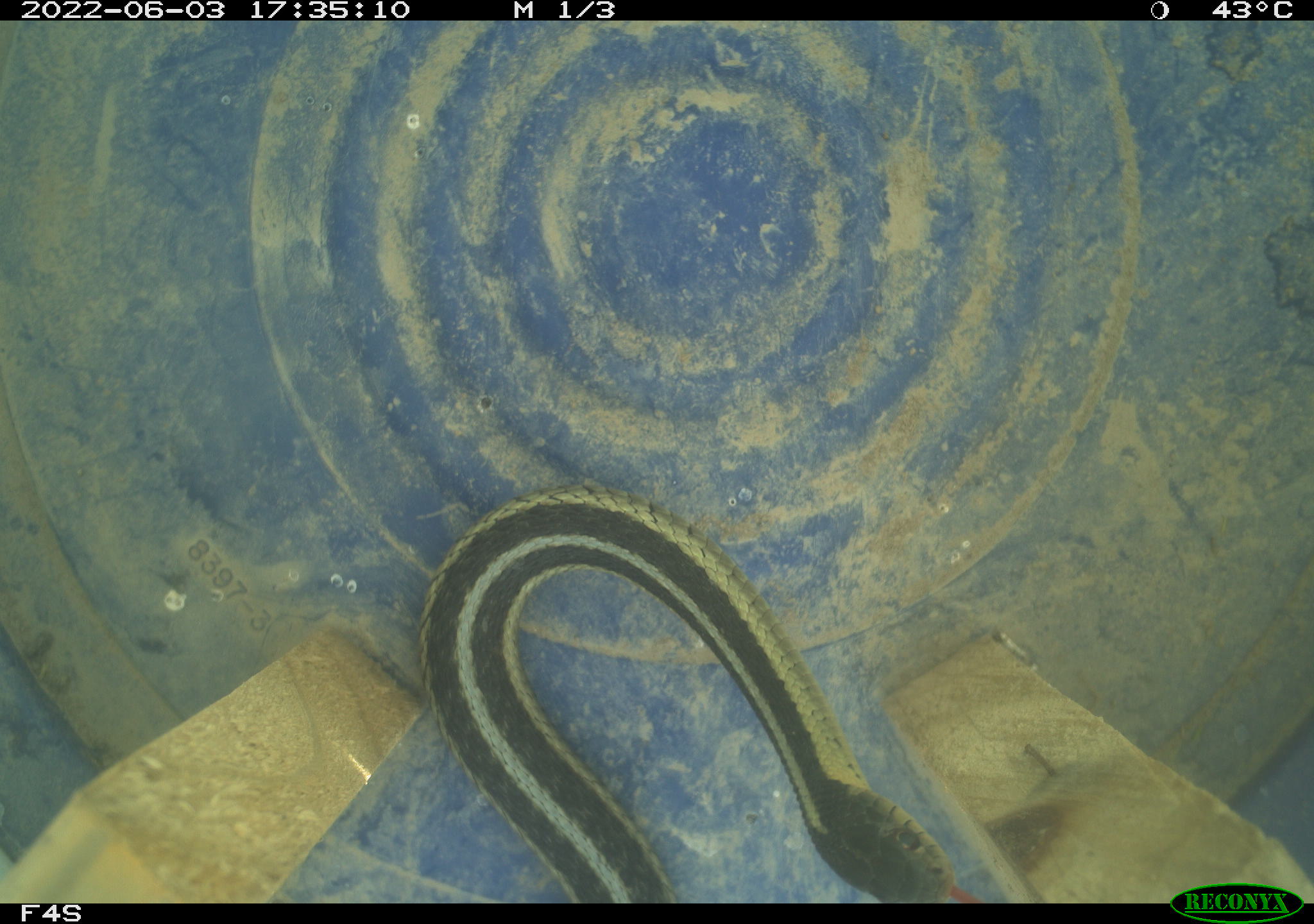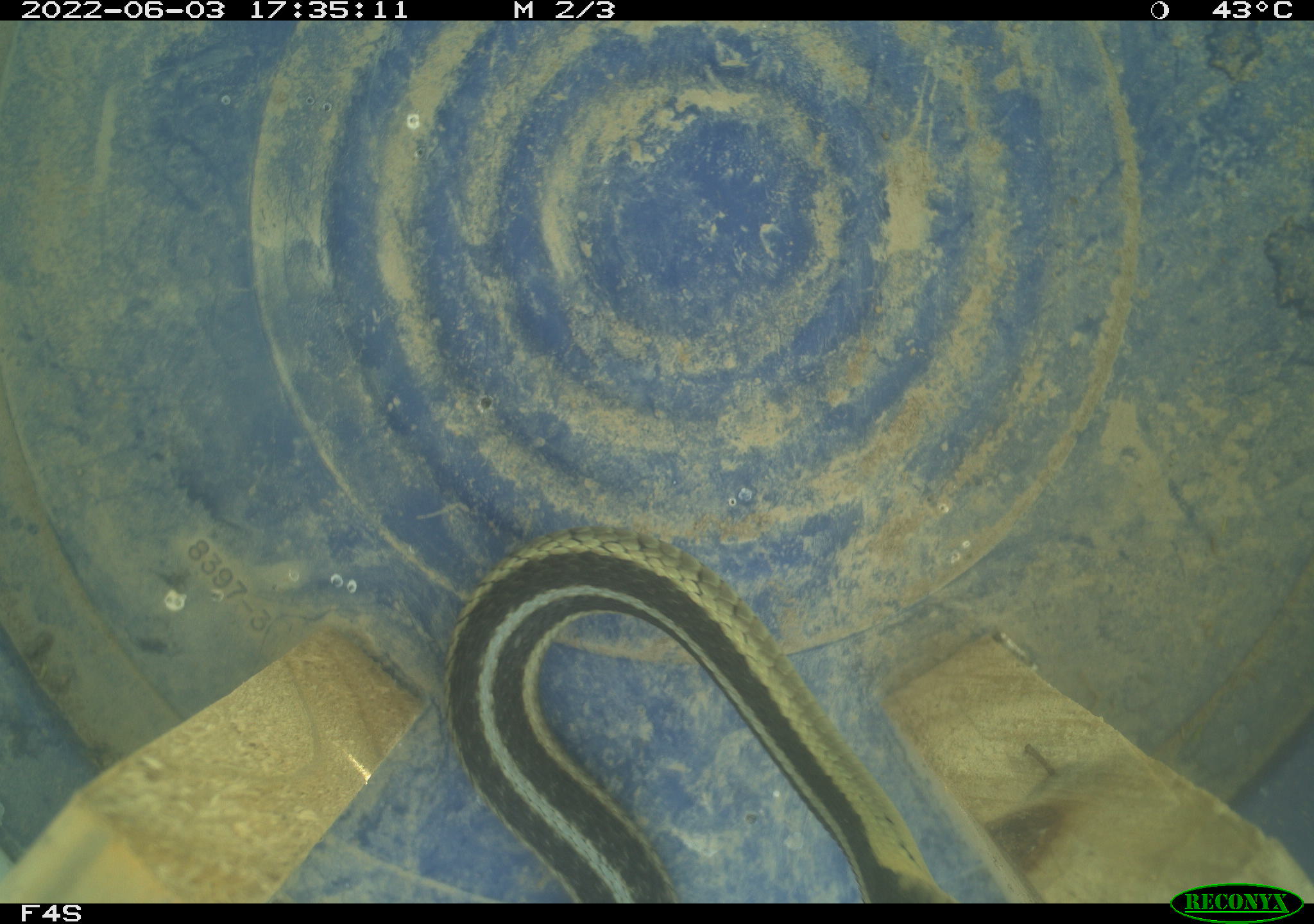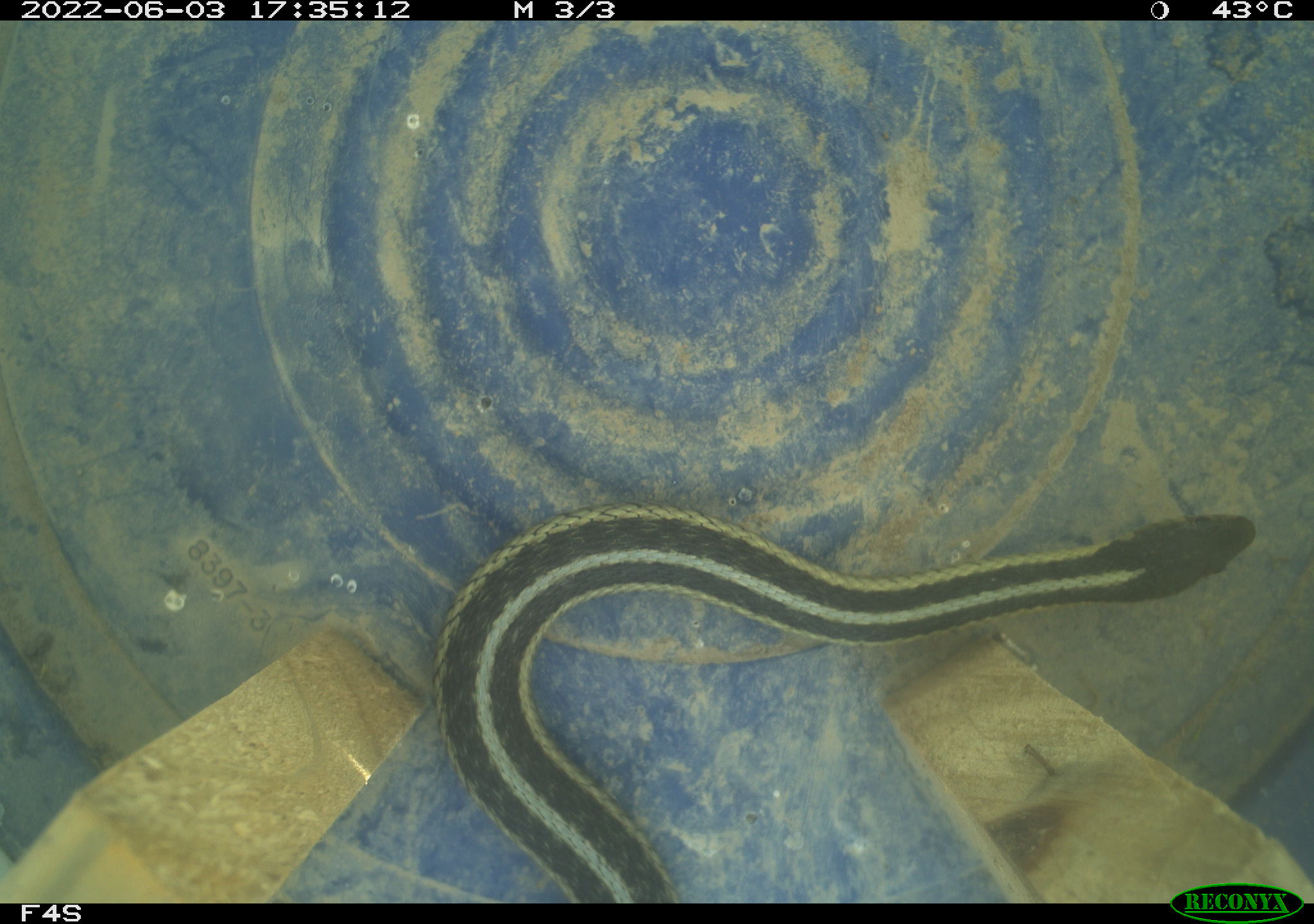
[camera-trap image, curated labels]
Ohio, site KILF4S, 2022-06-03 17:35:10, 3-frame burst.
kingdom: Animalia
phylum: Chordata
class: Reptilia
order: Squamata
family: Colubridae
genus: Thamnophis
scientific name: Thamnophis sirtalis sirtalis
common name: eastern gartersnake